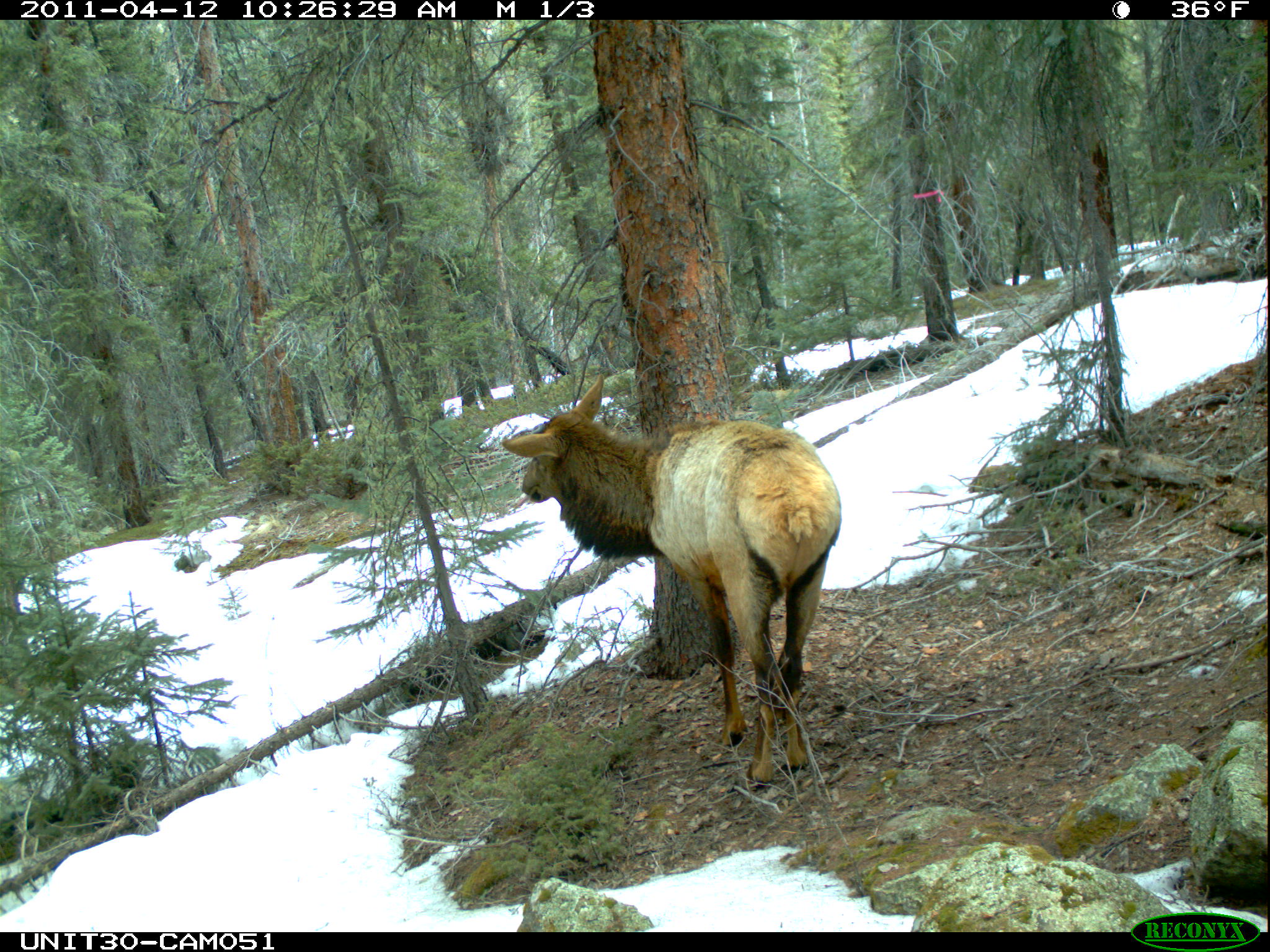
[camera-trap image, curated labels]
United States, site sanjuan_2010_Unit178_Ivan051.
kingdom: Animalia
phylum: Chordata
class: Mammalia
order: Artiodactyla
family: Cervidae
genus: Cervus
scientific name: Cervus elaphus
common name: red deer